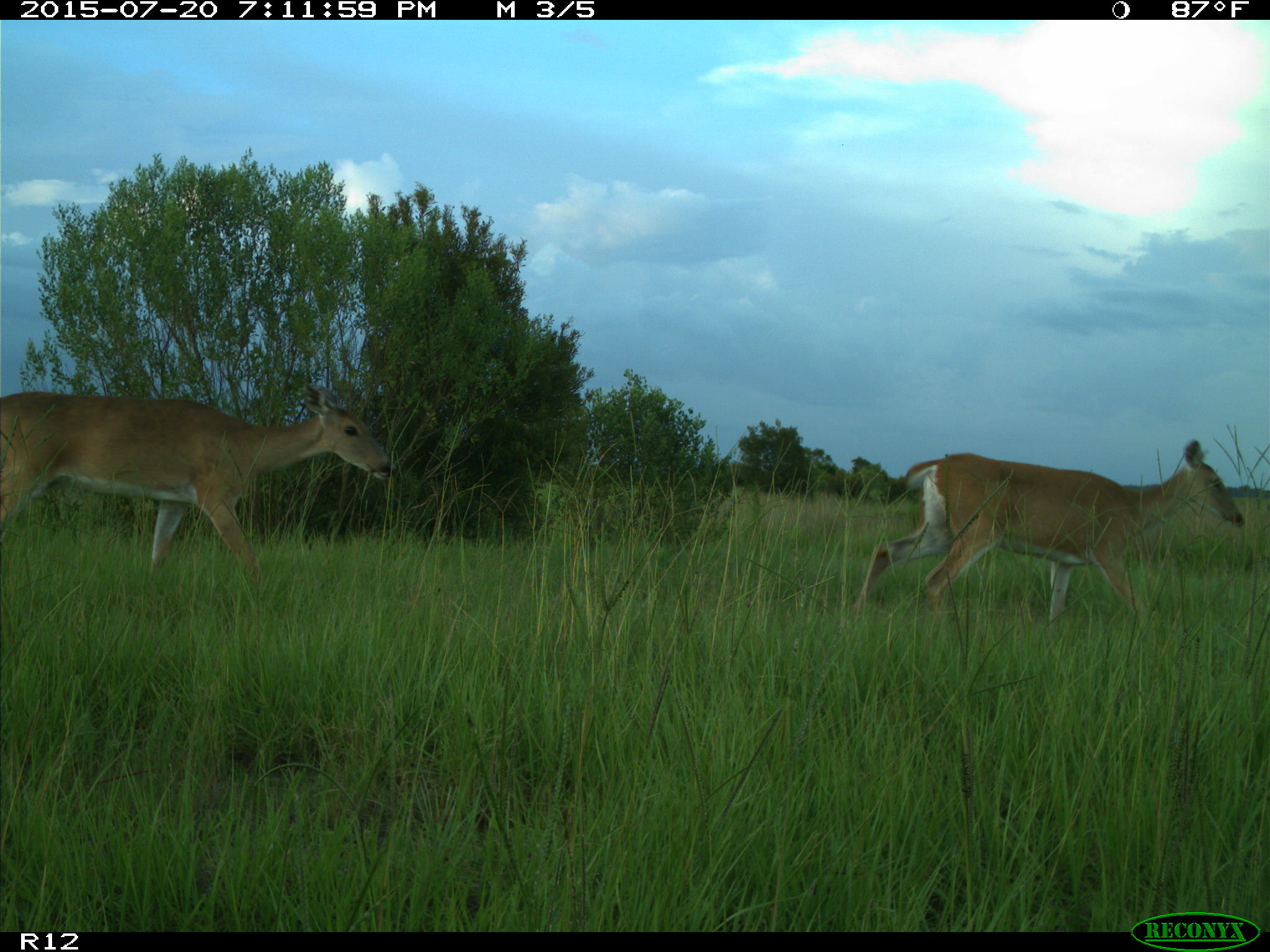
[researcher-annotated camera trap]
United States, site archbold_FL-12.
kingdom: Animalia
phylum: Chordata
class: Mammalia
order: Artiodactyla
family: Cervidae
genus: Odocoileus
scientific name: Odocoileus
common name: deer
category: unidentified deer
Unidentified deer (deer) (Odocoileus).